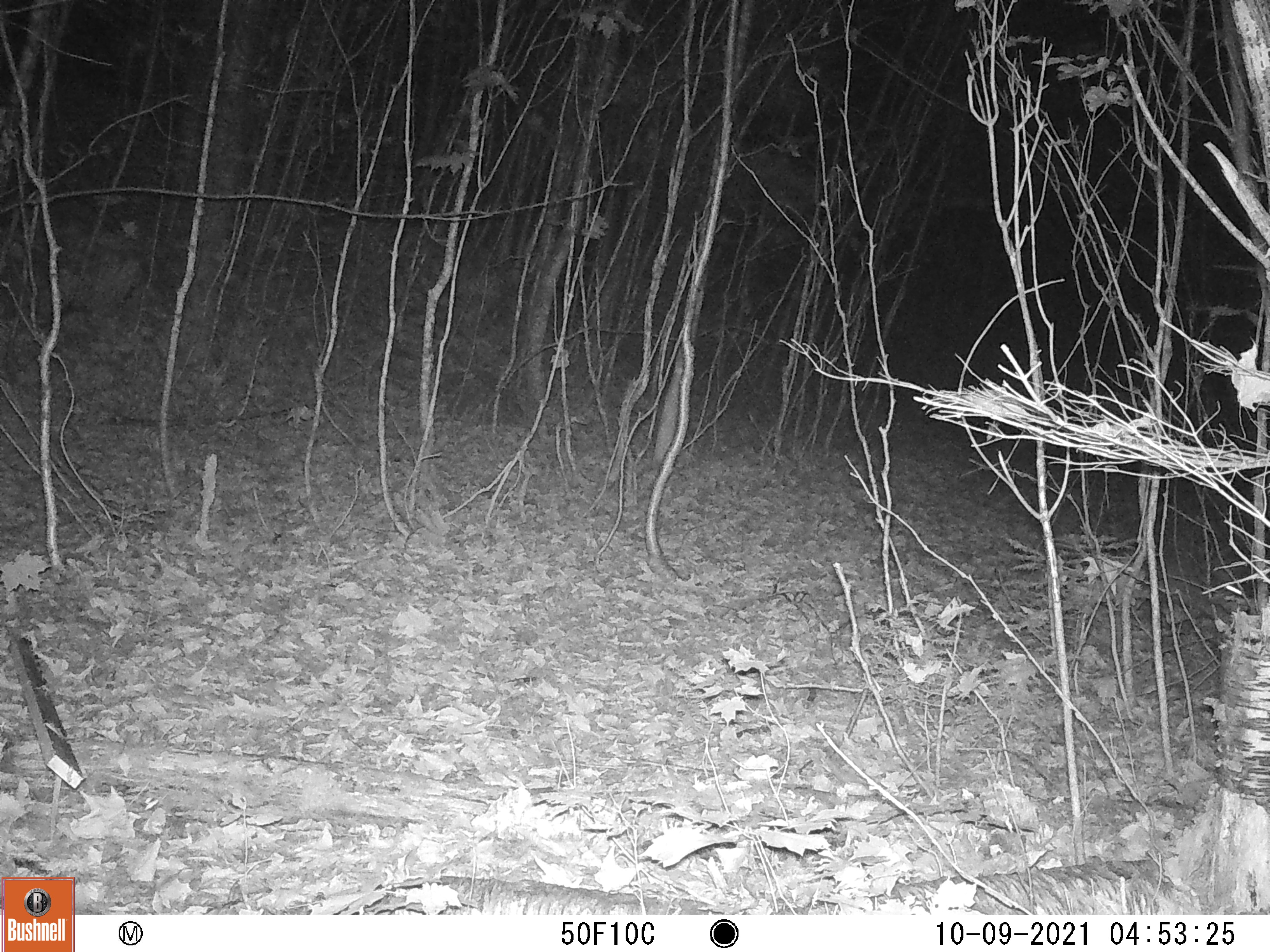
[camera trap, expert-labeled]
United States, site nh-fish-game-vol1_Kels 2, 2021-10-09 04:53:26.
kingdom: Animalia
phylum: Chordata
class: Mammalia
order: Lagomorpha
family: Leporidae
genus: Sylvilagus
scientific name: Sylvilagus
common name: cottontail rabbit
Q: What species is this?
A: Cottontail rabbit (Sylvilagus).